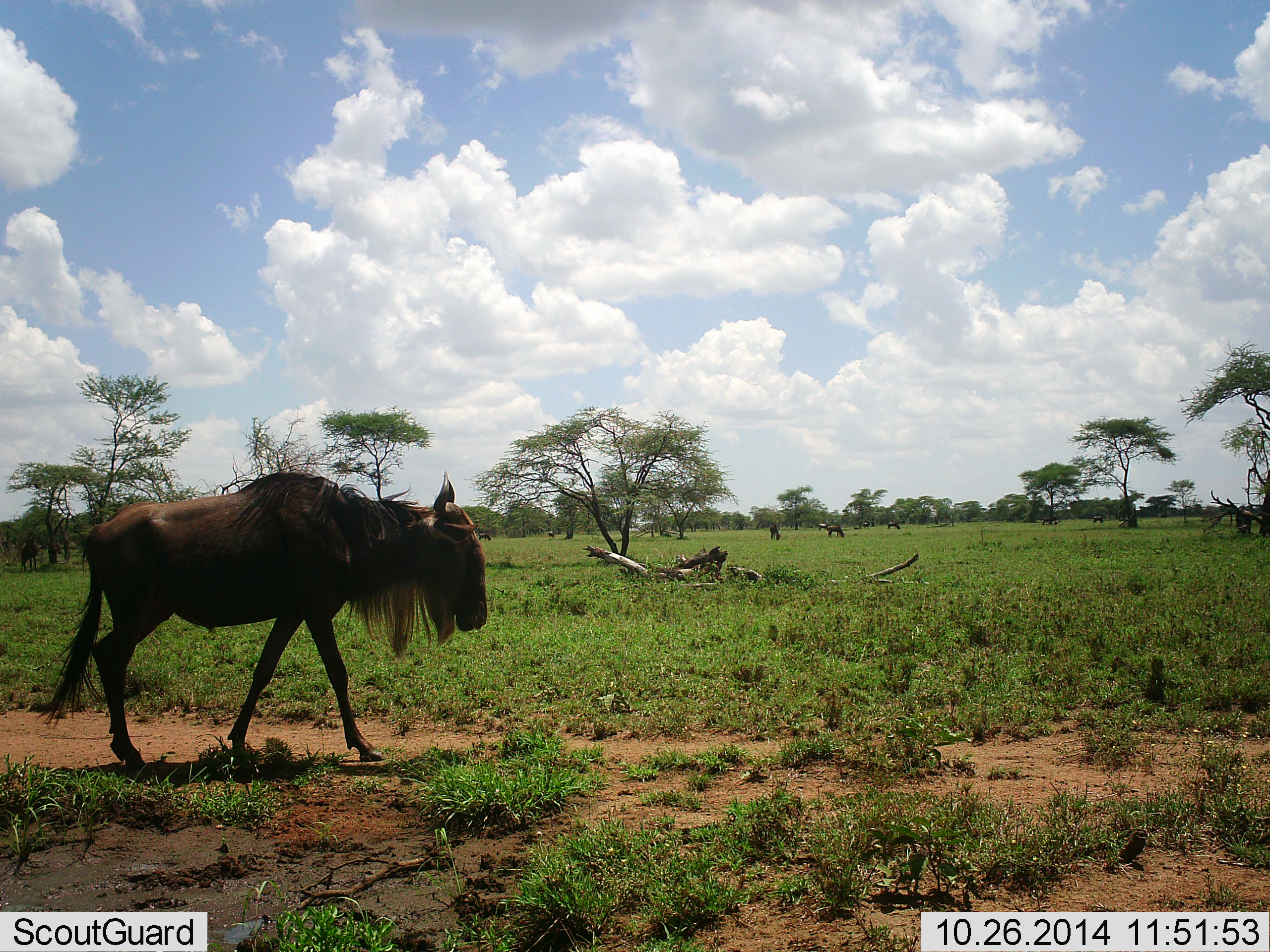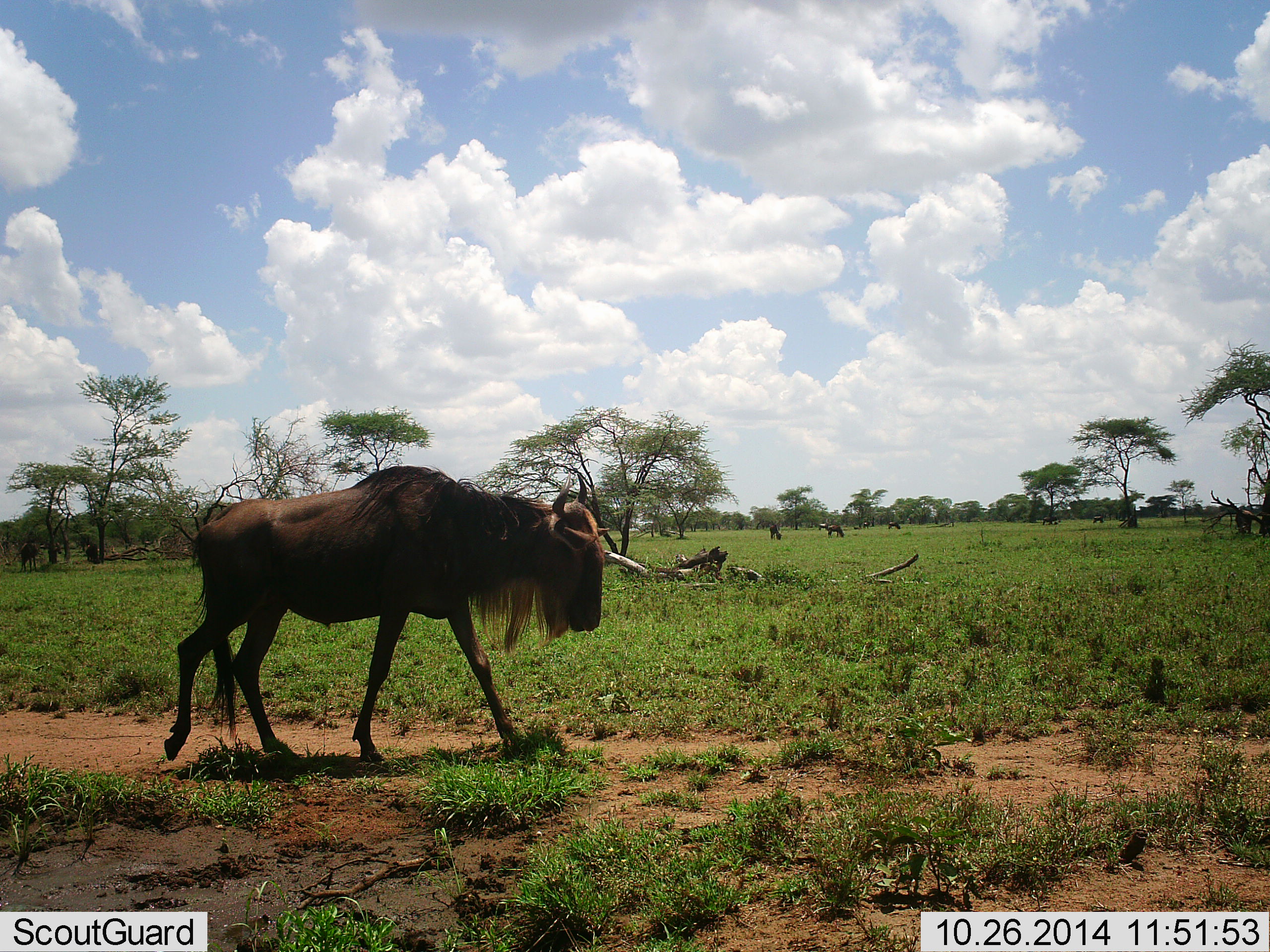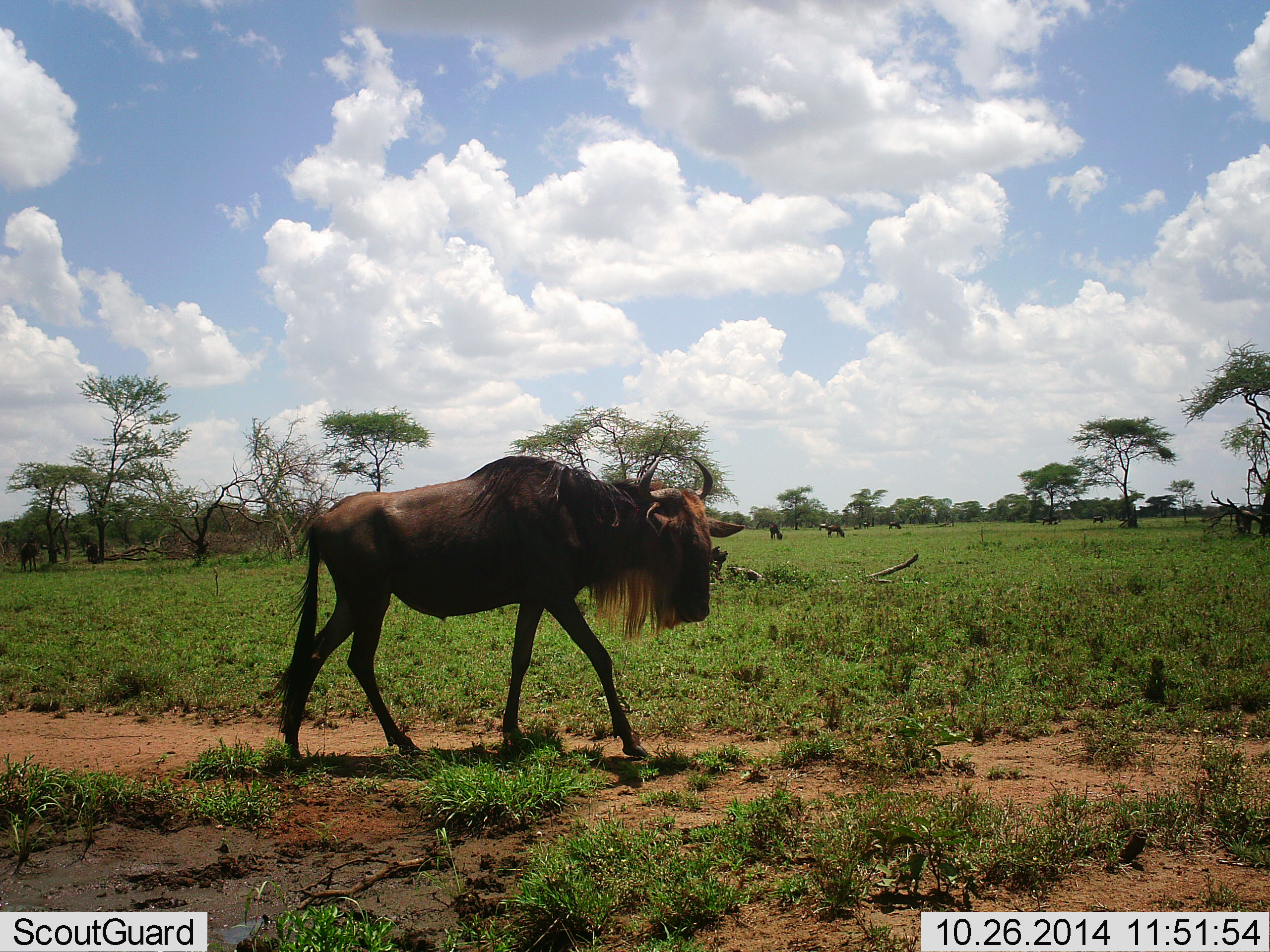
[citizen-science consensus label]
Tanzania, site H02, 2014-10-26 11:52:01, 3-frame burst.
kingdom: Animalia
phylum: Chordata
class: Mammalia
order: Artiodactyla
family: Bovidae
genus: Connochaetes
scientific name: Connochaetes taurinus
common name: blue wildebeest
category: wildebeest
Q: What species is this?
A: Wildebeest (blue wildebeest) (Connochaetes taurinus).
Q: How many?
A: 1.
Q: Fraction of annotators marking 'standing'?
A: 10%.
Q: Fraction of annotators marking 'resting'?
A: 10%.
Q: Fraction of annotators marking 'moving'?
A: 100%.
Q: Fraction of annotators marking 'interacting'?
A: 0%.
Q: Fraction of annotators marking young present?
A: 0%.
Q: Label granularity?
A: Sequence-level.